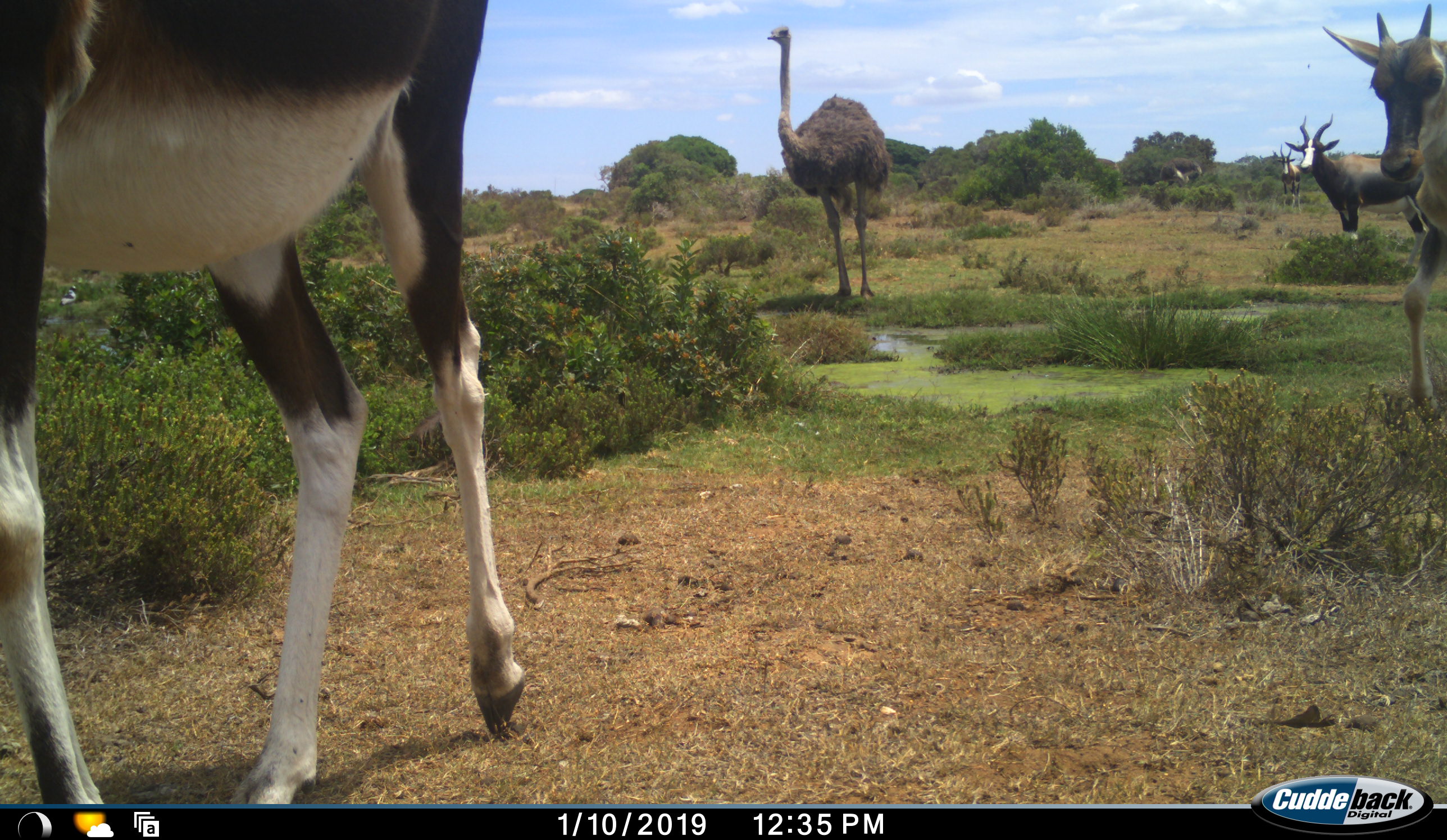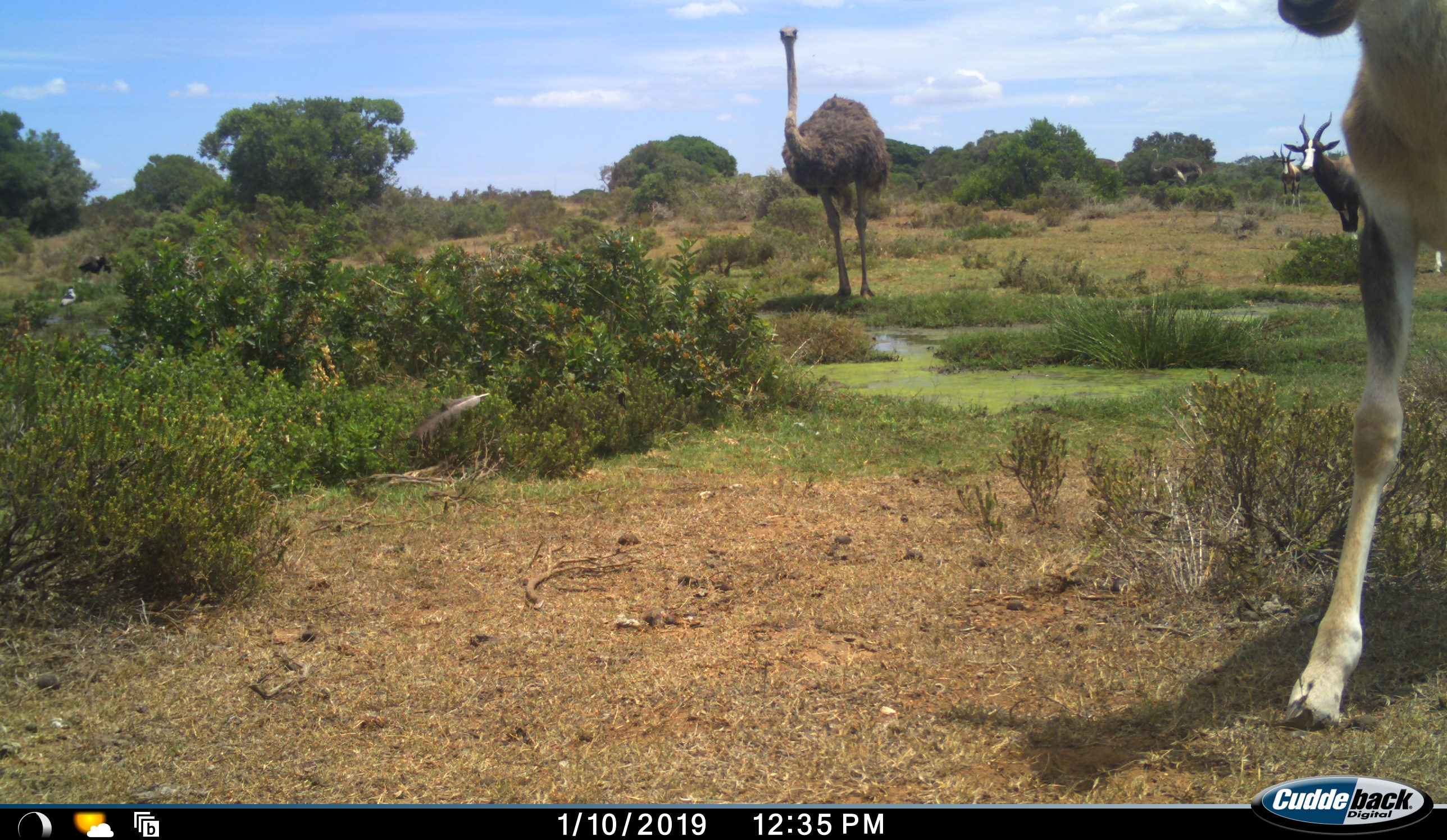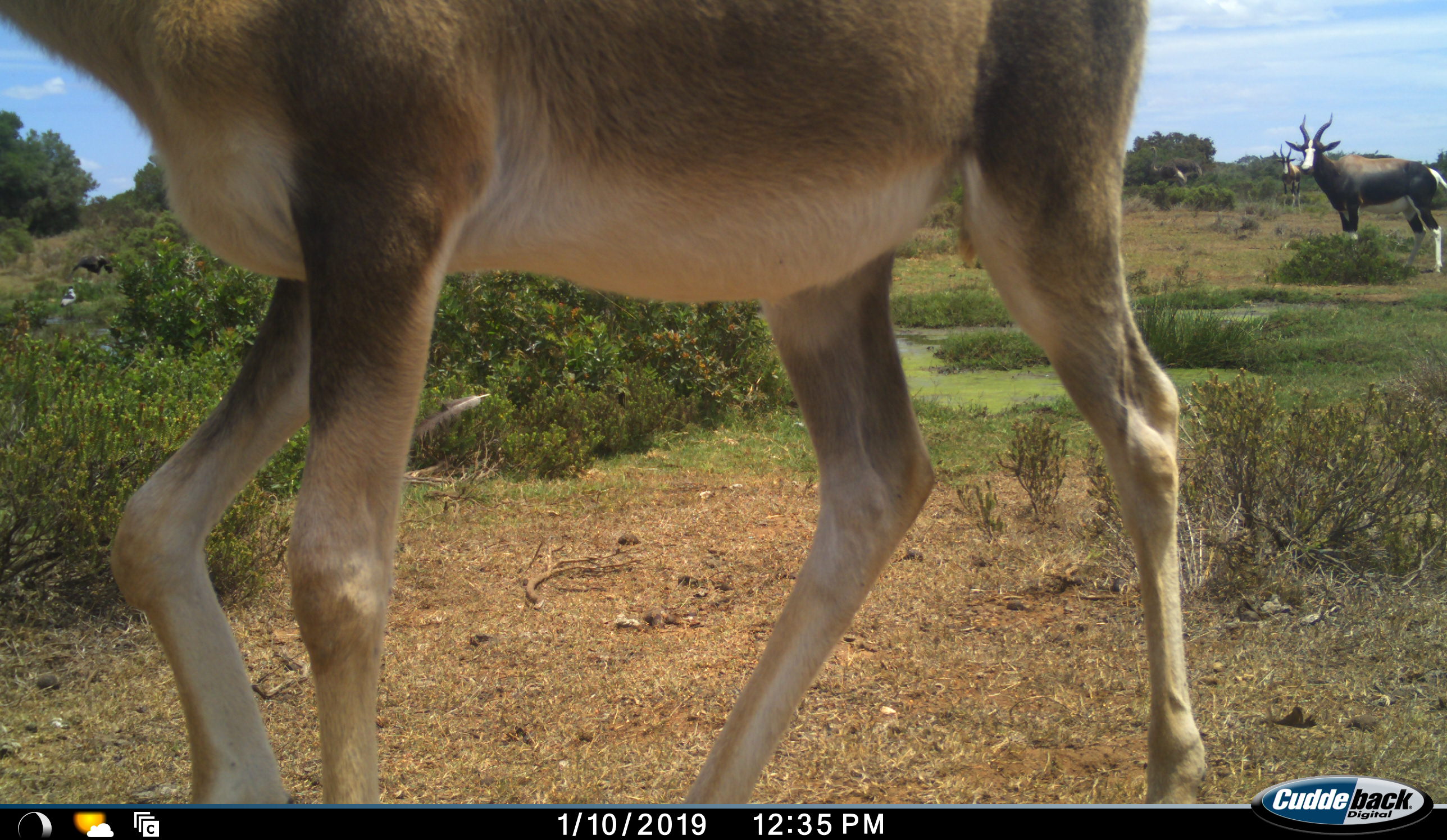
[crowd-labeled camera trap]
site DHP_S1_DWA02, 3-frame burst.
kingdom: Animalia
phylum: Chordata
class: Mammalia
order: Artiodactyla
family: Bovidae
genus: Damaliscus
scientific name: Damaliscus pygargus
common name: bontebok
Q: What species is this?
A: Bontebok (Damaliscus pygargus).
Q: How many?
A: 4.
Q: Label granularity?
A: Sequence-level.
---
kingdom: Animalia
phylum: Chordata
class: Aves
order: Struthioniformes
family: Struthionidae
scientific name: Struthionidae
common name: ostrich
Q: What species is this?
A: Ostrich (Struthionidae).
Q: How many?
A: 2.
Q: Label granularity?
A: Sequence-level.